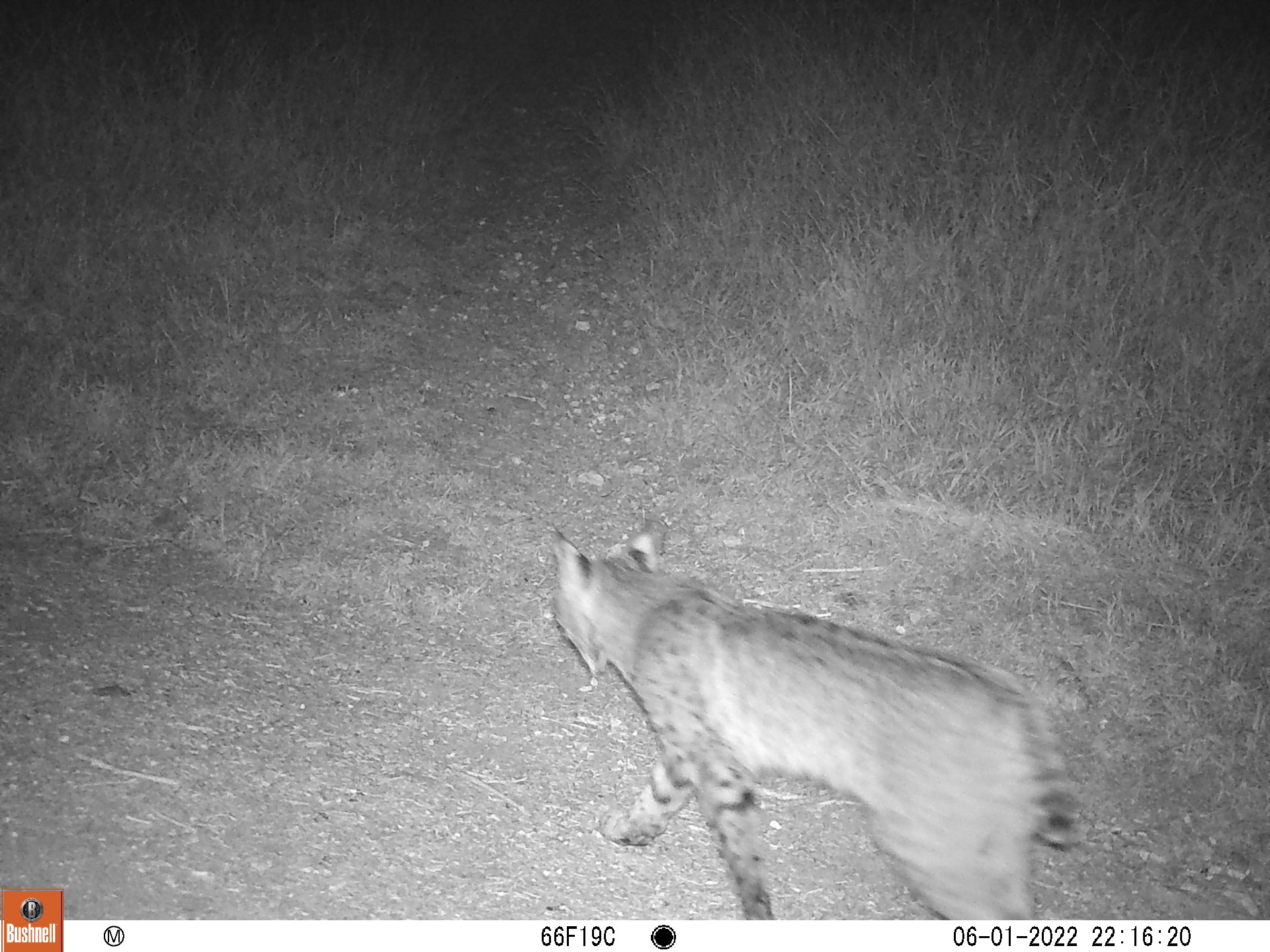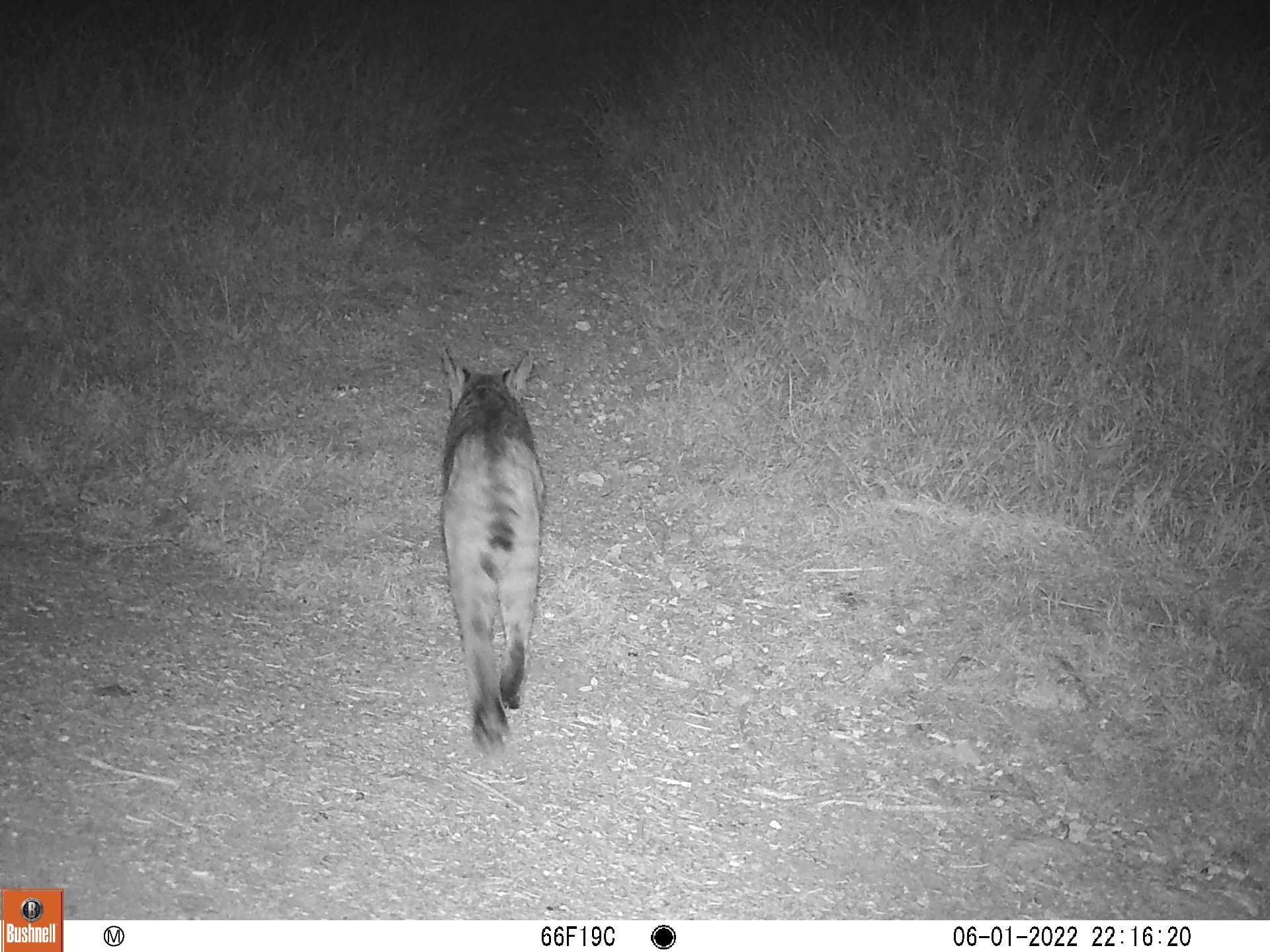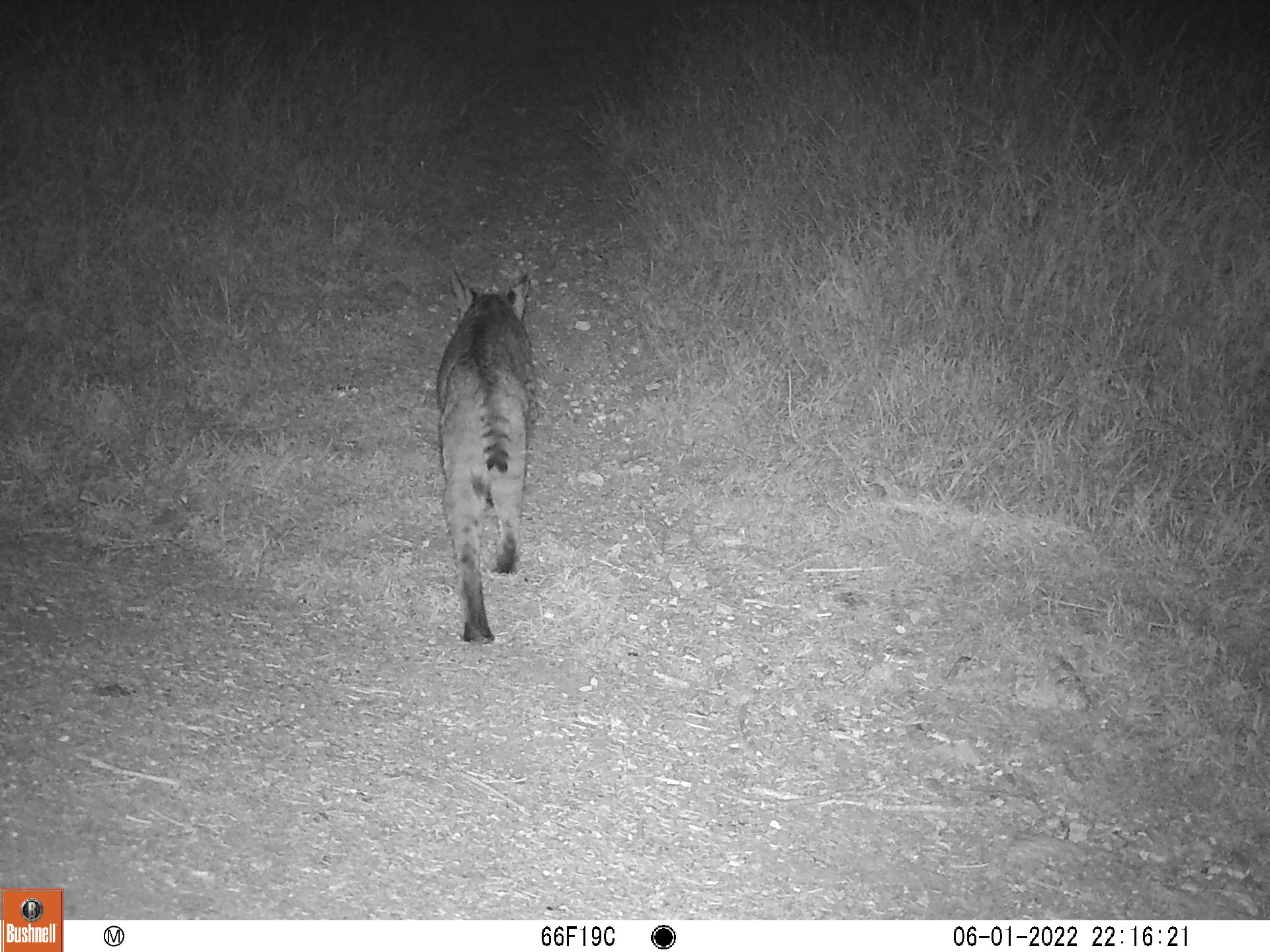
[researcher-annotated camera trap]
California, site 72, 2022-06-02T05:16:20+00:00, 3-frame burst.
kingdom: Animalia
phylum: Chordata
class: Mammalia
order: Carnivora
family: Felidae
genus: Lynx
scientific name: Lynx rufus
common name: bobcat